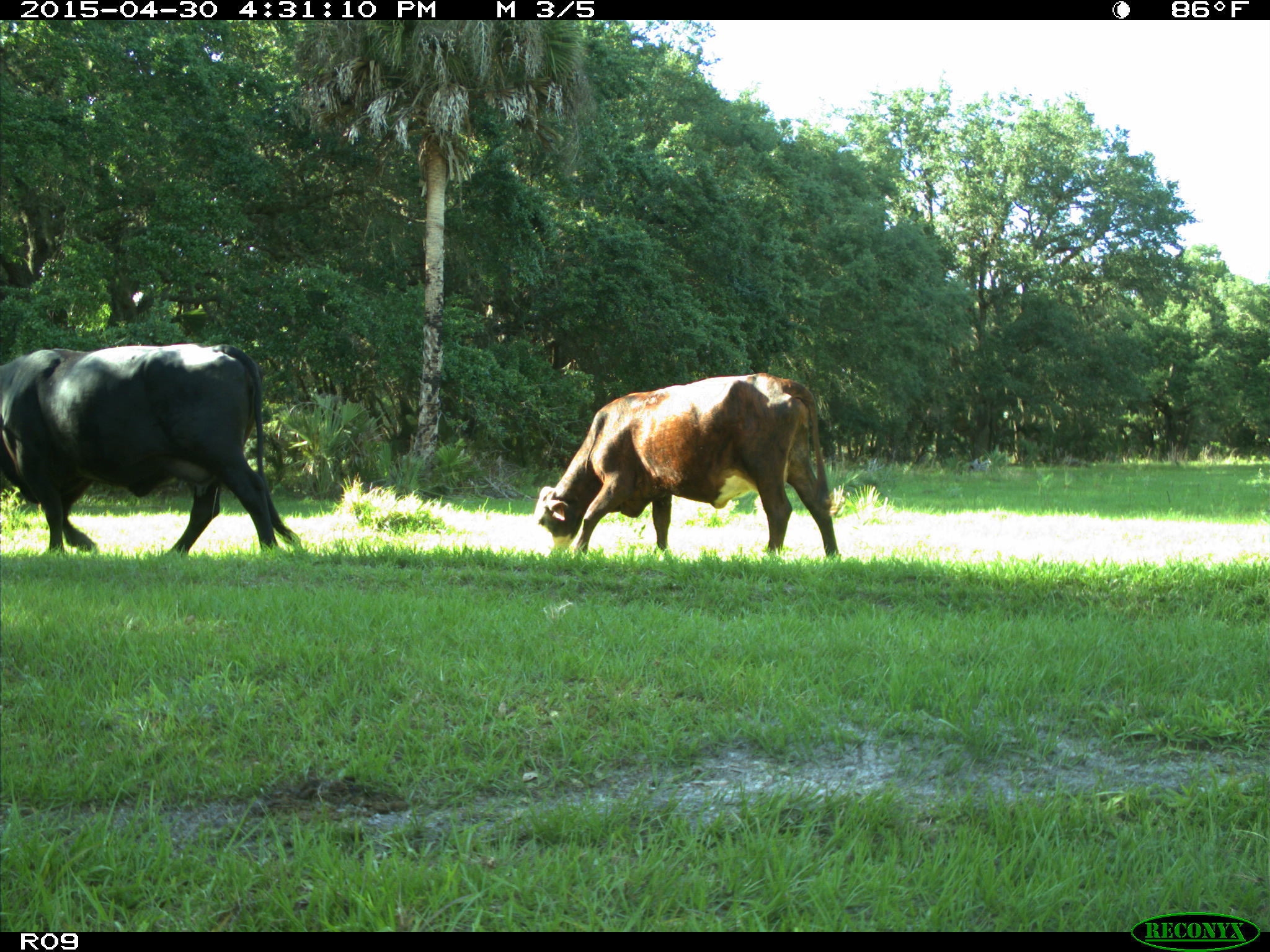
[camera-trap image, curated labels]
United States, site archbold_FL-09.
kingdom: Animalia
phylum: Chordata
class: Mammalia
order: Artiodactyla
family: Bovidae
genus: Bos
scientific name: Bos taurus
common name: domestic cow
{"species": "Bos taurus (domestic cow)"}